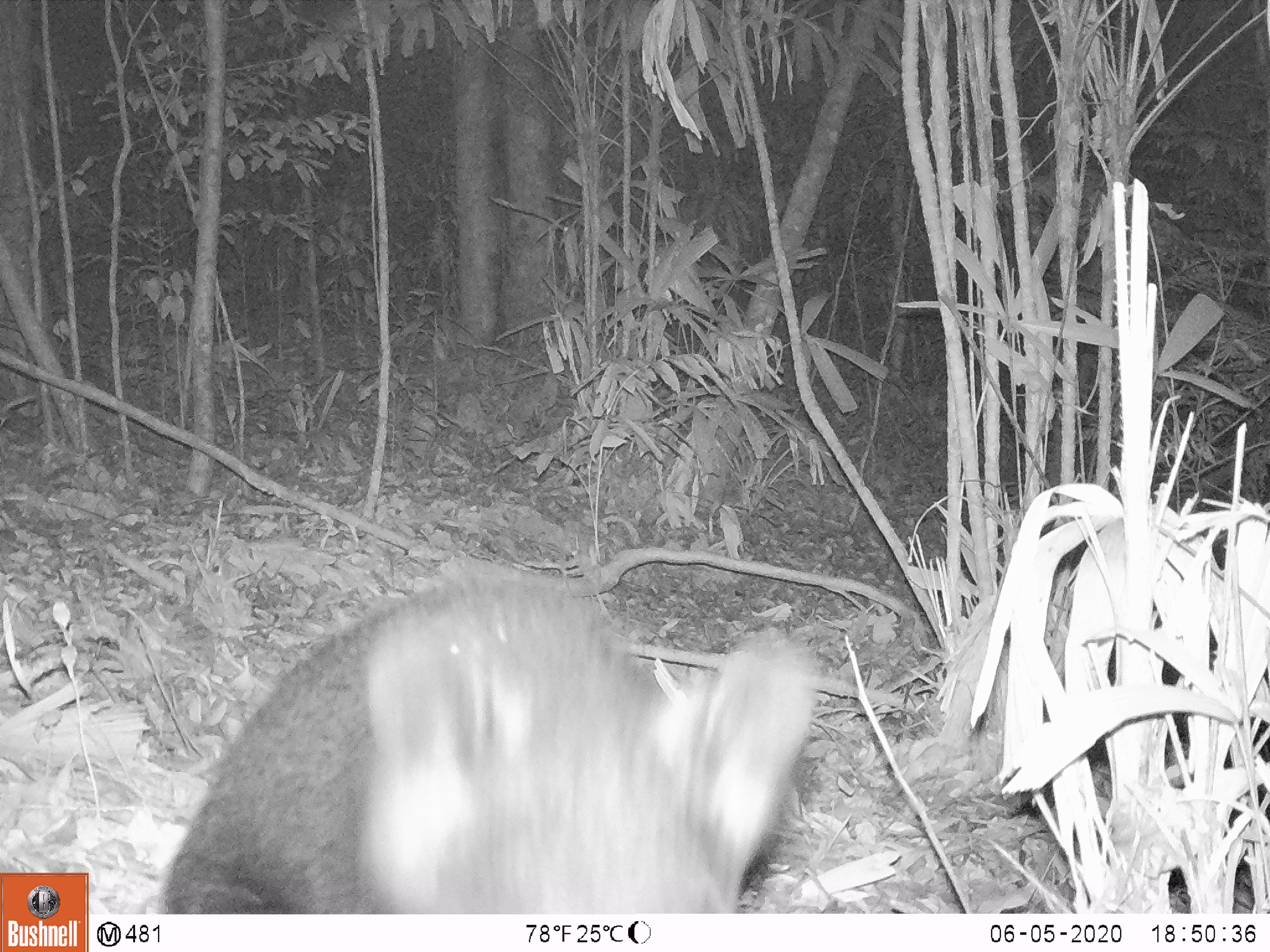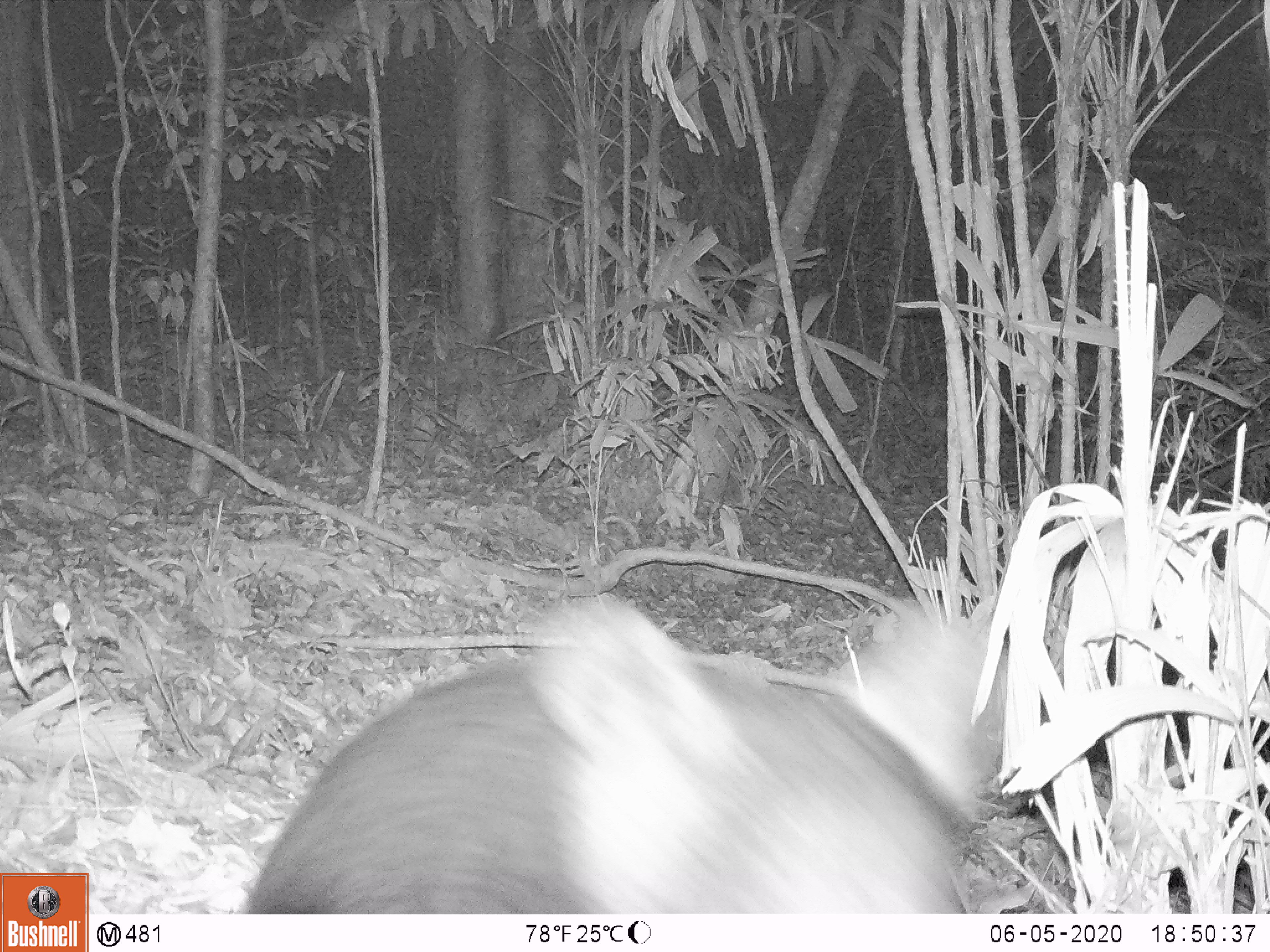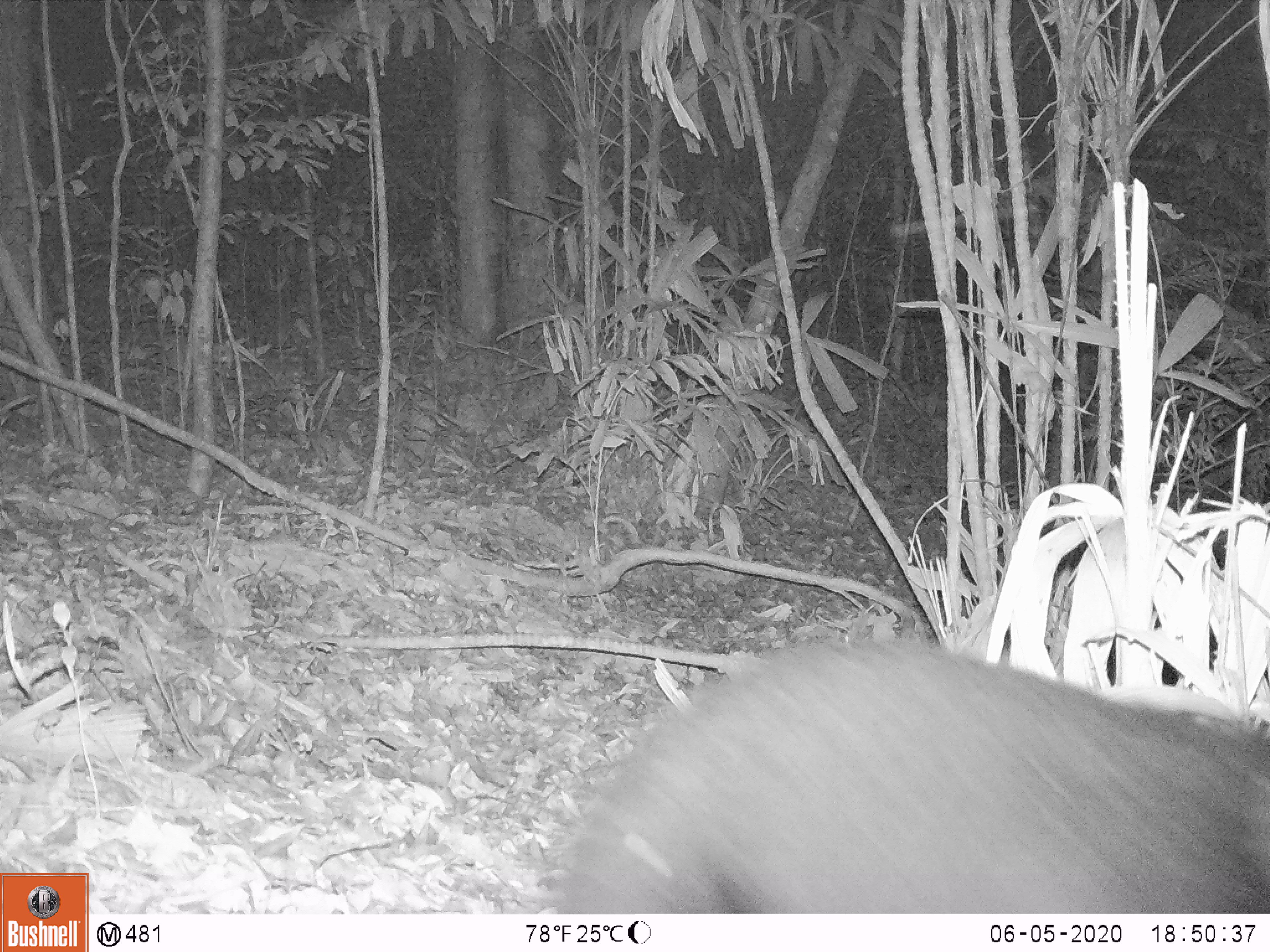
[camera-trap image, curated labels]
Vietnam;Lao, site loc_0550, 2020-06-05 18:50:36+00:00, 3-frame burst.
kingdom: Animalia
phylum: Chordata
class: Mammalia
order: Carnivora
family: Ursidae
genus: Ursus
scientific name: Ursus thibetanus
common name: asian black bear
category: asiatic black bear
Asiatic black bear (asian black bear) (Ursus thibetanus). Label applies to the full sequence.